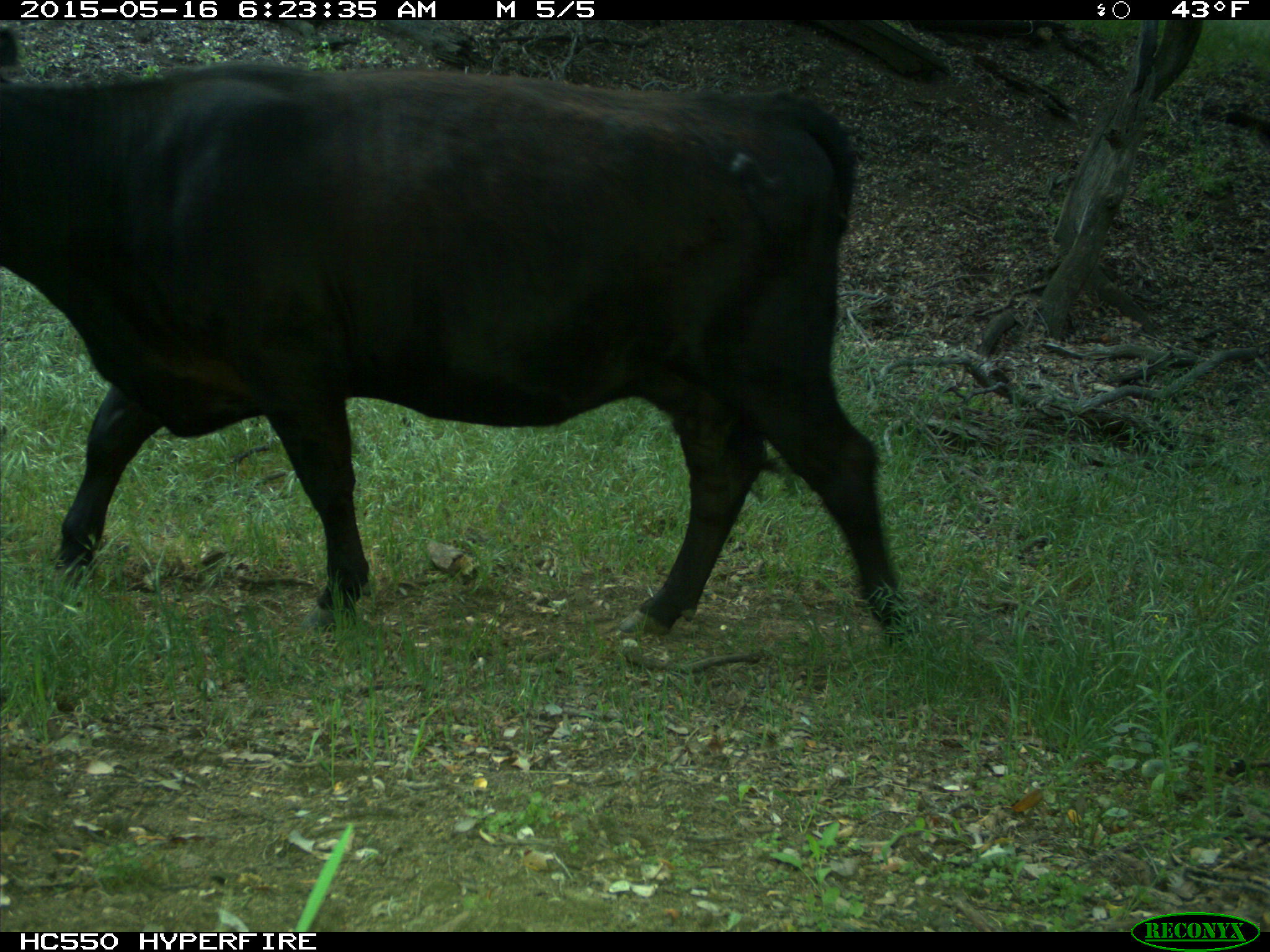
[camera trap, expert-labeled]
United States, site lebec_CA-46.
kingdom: Animalia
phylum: Chordata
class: Mammalia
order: Artiodactyla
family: Bovidae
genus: Bos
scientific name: Bos taurus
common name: domestic cow